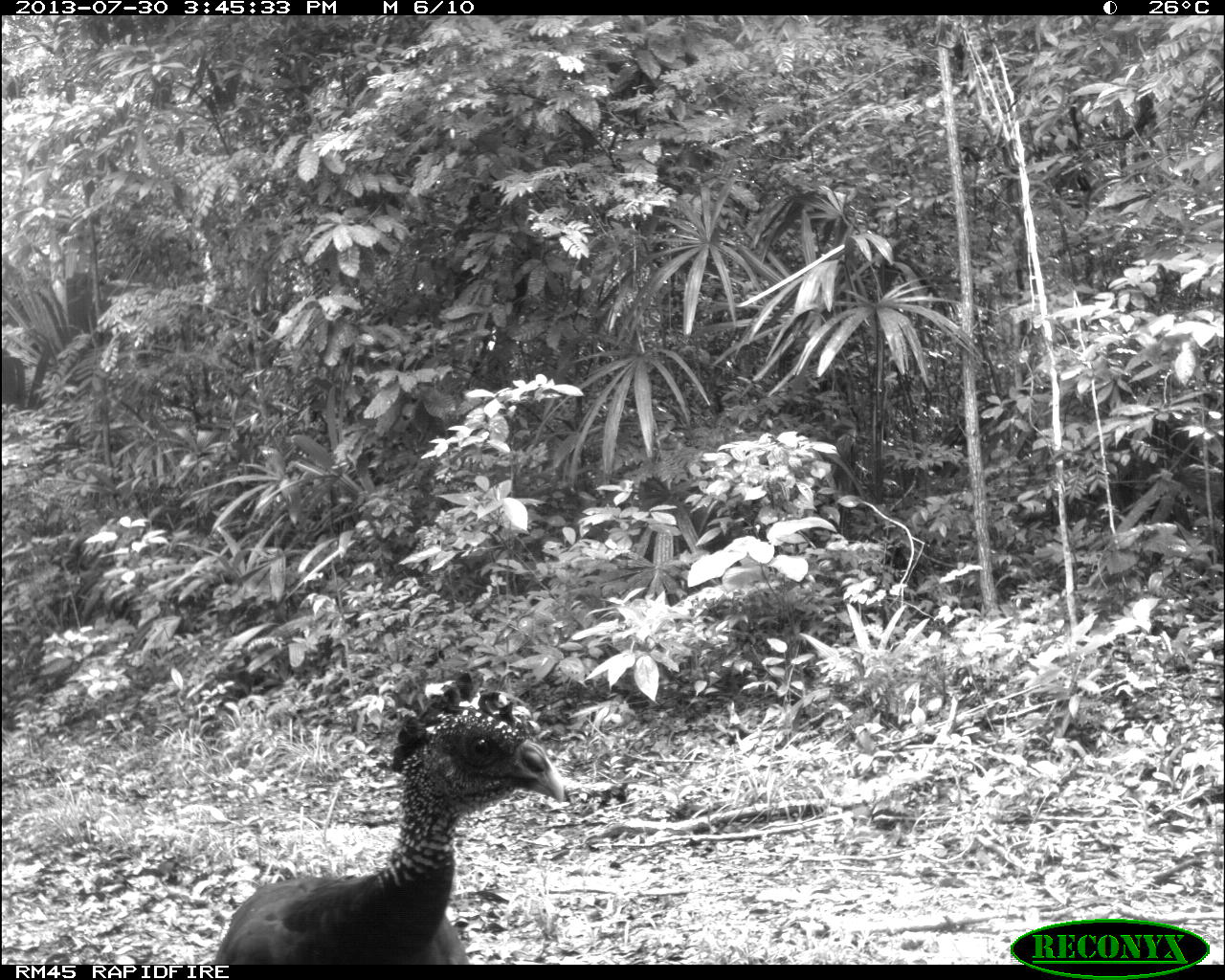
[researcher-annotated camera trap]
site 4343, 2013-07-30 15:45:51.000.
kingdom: Animalia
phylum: Chordata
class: Aves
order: Galliformes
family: Cracidae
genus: Crax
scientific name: Crax rubra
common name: great curassow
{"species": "Crax rubra (great curassow)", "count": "2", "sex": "female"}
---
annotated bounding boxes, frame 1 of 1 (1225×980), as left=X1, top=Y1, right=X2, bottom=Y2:
crax rubra: left=213, top=672, right=566, bottom=964